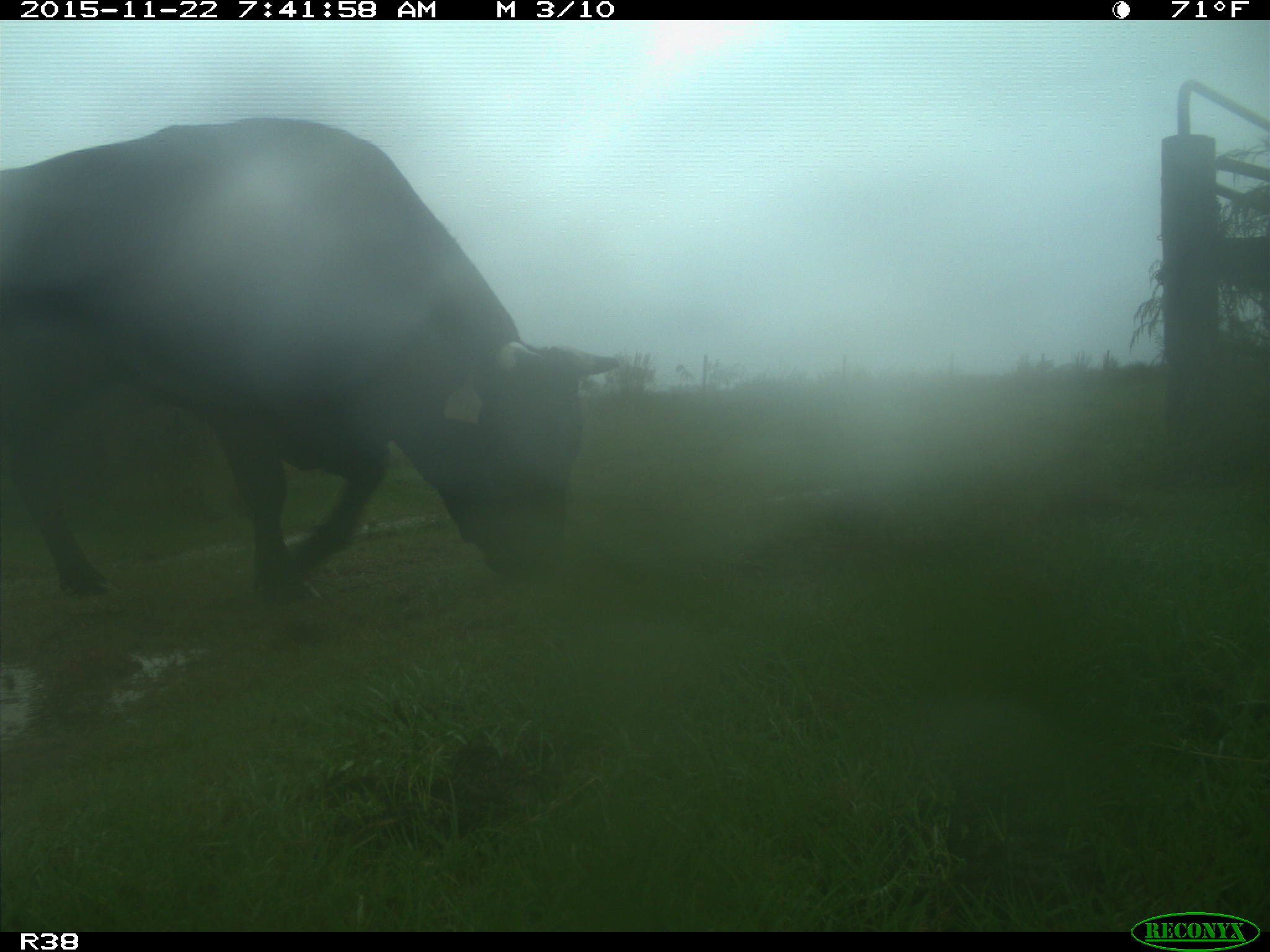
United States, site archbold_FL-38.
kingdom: Animalia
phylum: Chordata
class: Mammalia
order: Artiodactyla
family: Bovidae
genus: Bos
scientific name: Bos taurus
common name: domestic cow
Bos taurus (domestic cow).